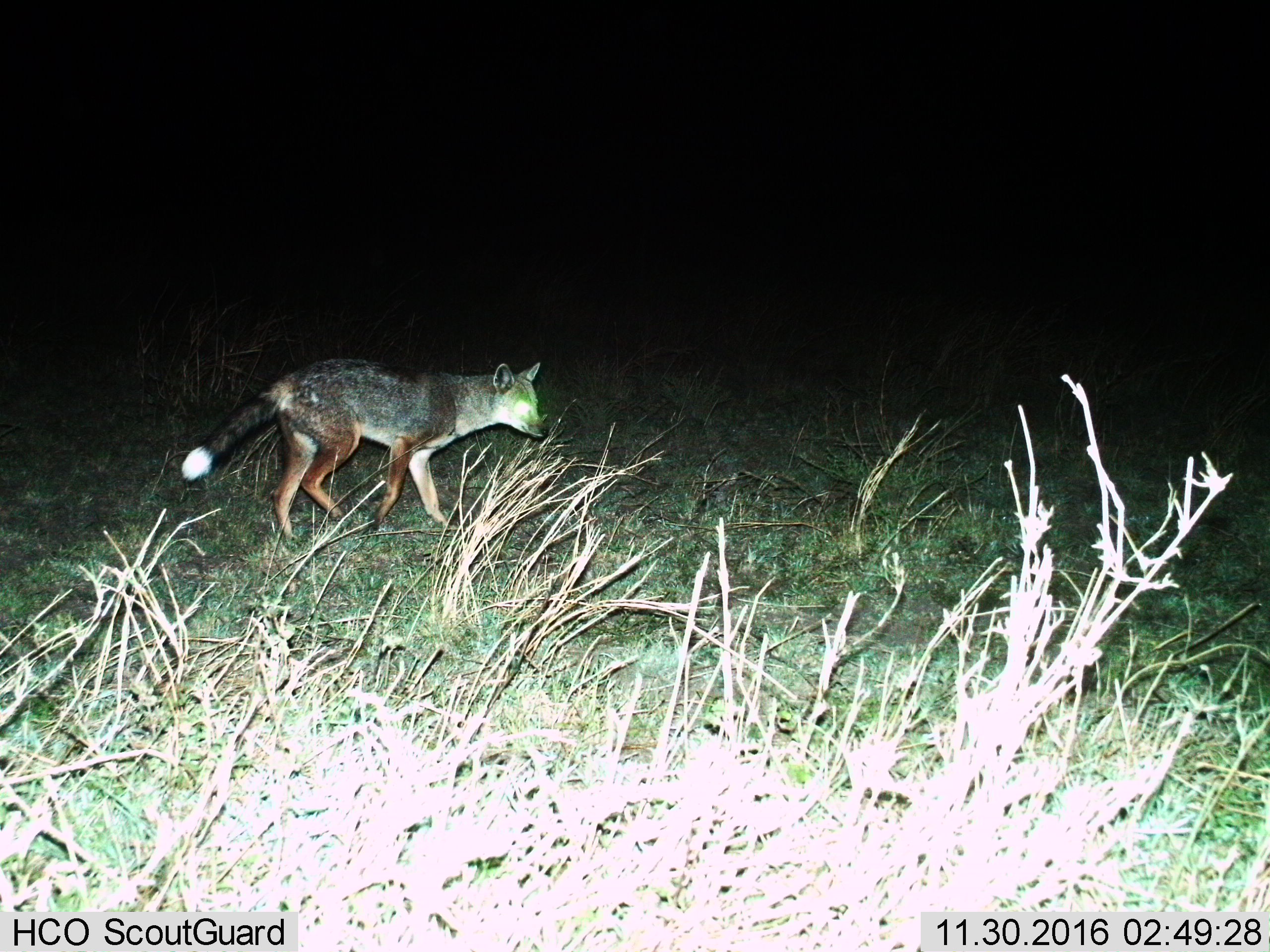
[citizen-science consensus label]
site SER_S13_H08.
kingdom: Animalia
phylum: Chordata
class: Mammalia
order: Carnivora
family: Canidae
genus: Lupulella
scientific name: Lupulella mesomelas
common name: black-backed jackal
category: jackalblackbacked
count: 1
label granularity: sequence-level